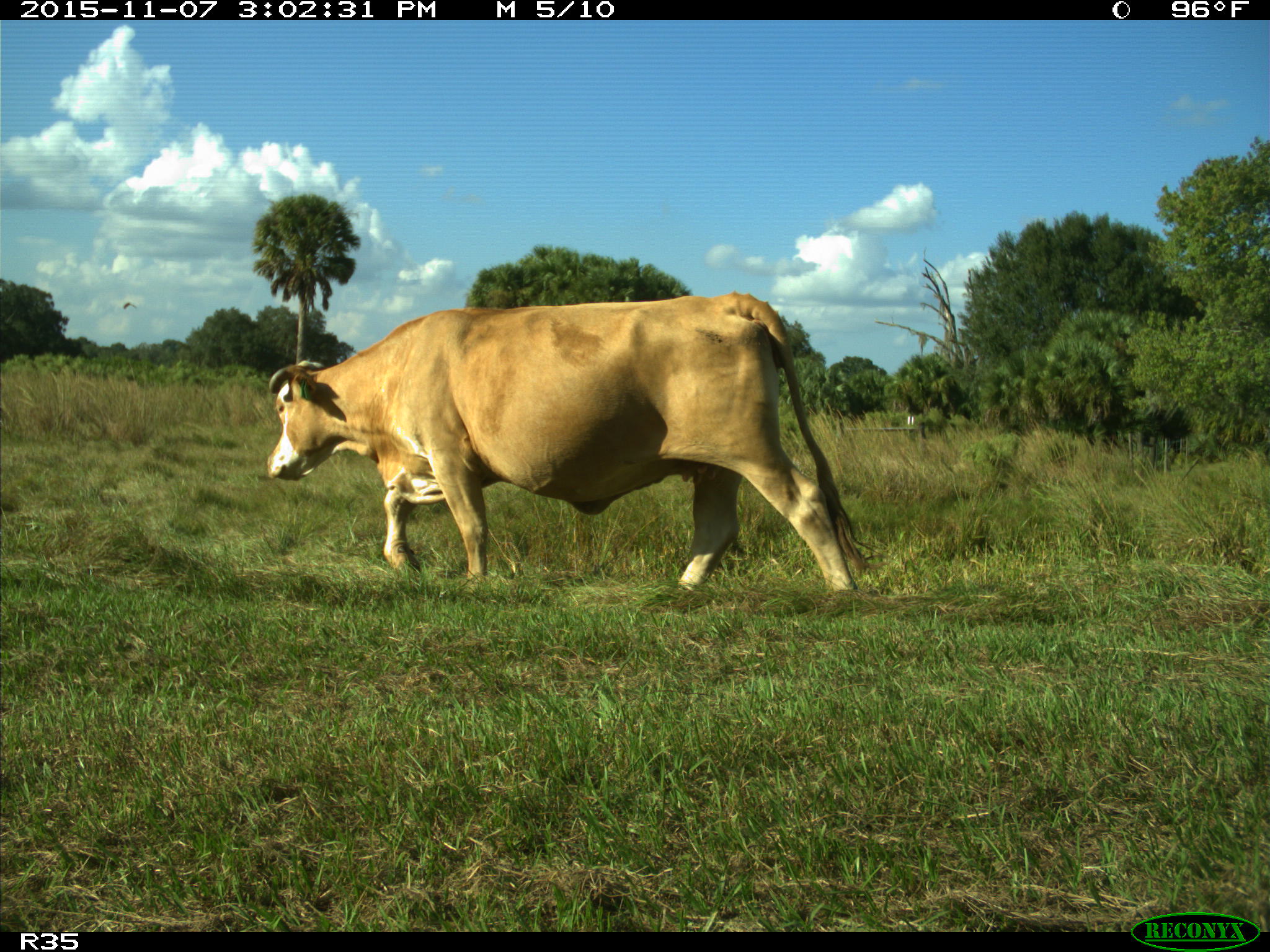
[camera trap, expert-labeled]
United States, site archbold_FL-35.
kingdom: Animalia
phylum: Chordata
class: Mammalia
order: Artiodactyla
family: Bovidae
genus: Bos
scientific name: Bos taurus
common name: domestic cow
Bos taurus (domestic cow).